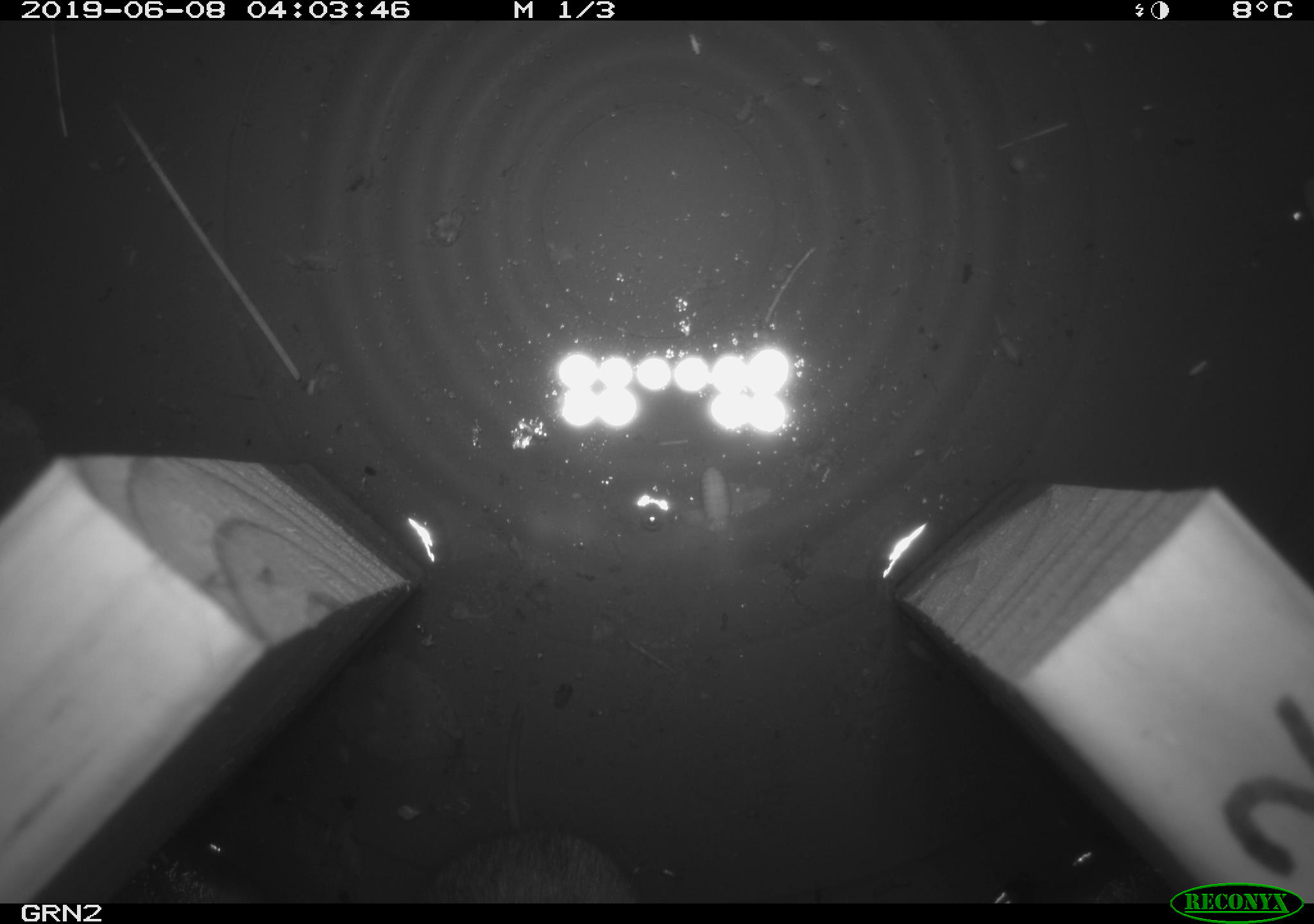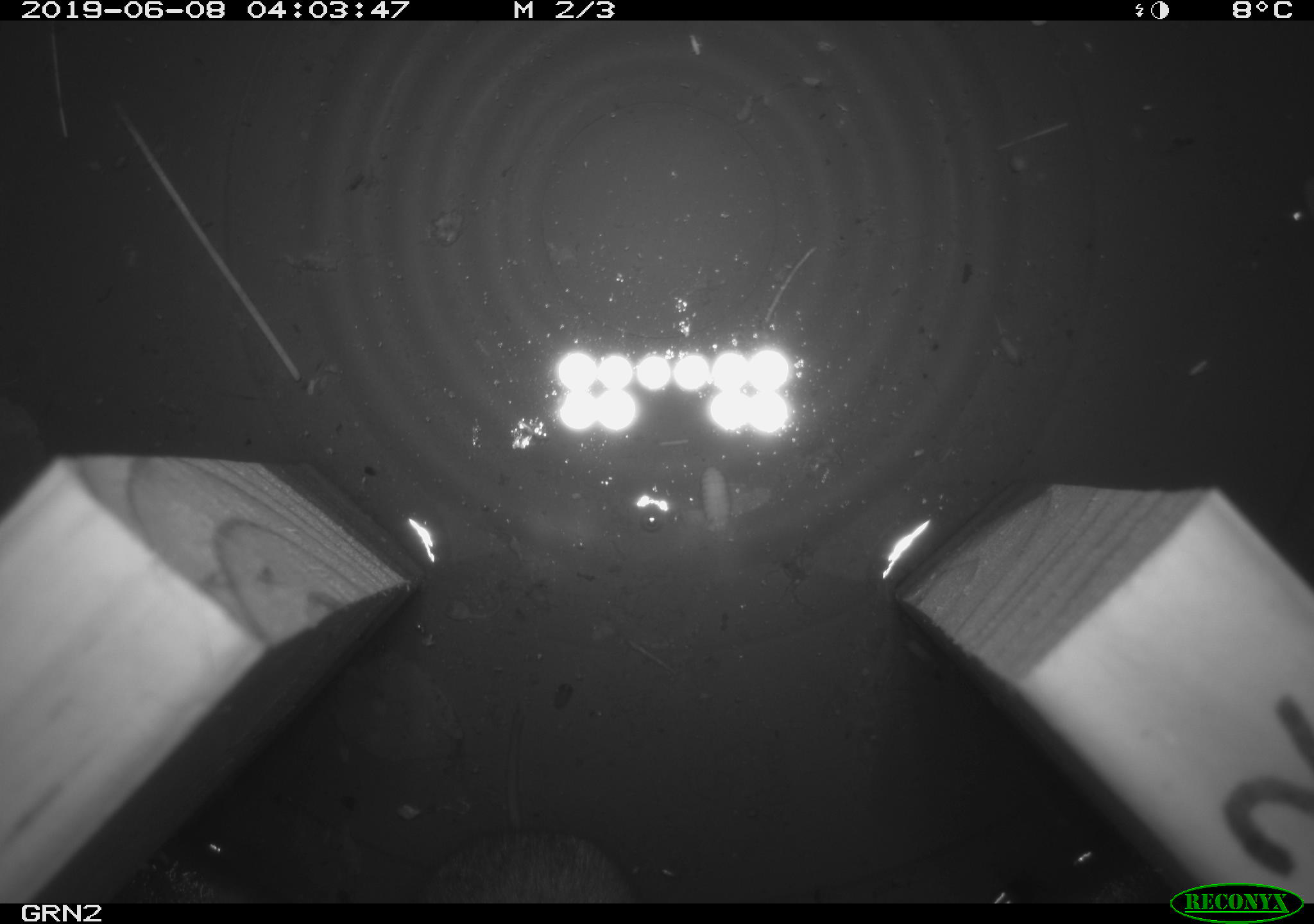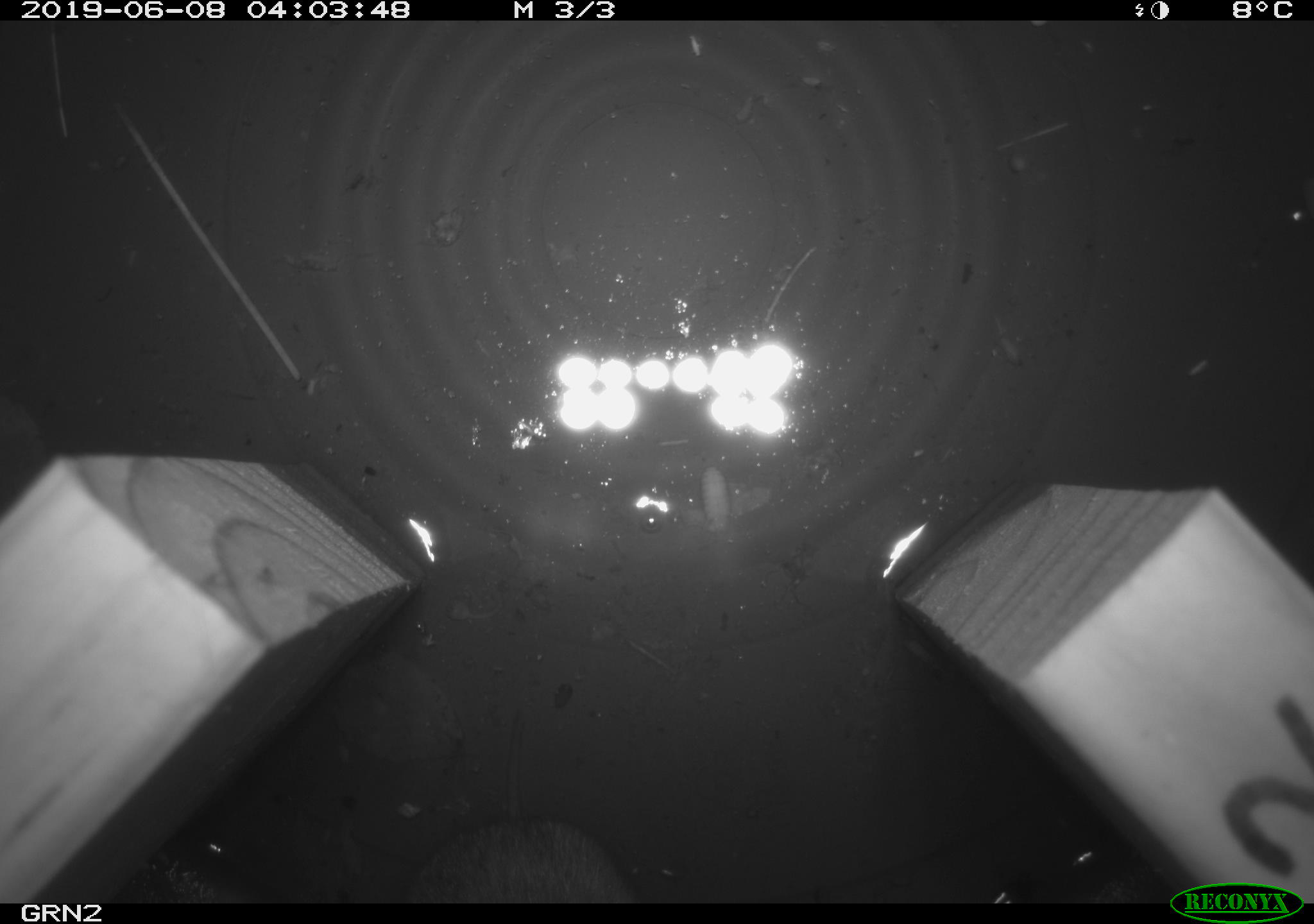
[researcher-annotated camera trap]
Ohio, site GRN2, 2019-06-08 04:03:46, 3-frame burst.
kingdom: Animalia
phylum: Chordata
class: Mammalia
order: Rodentia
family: Cricetidae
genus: Microtus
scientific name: Microtus pennsylvanicus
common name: meadow vole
Meadow vole (Microtus pennsylvanicus).